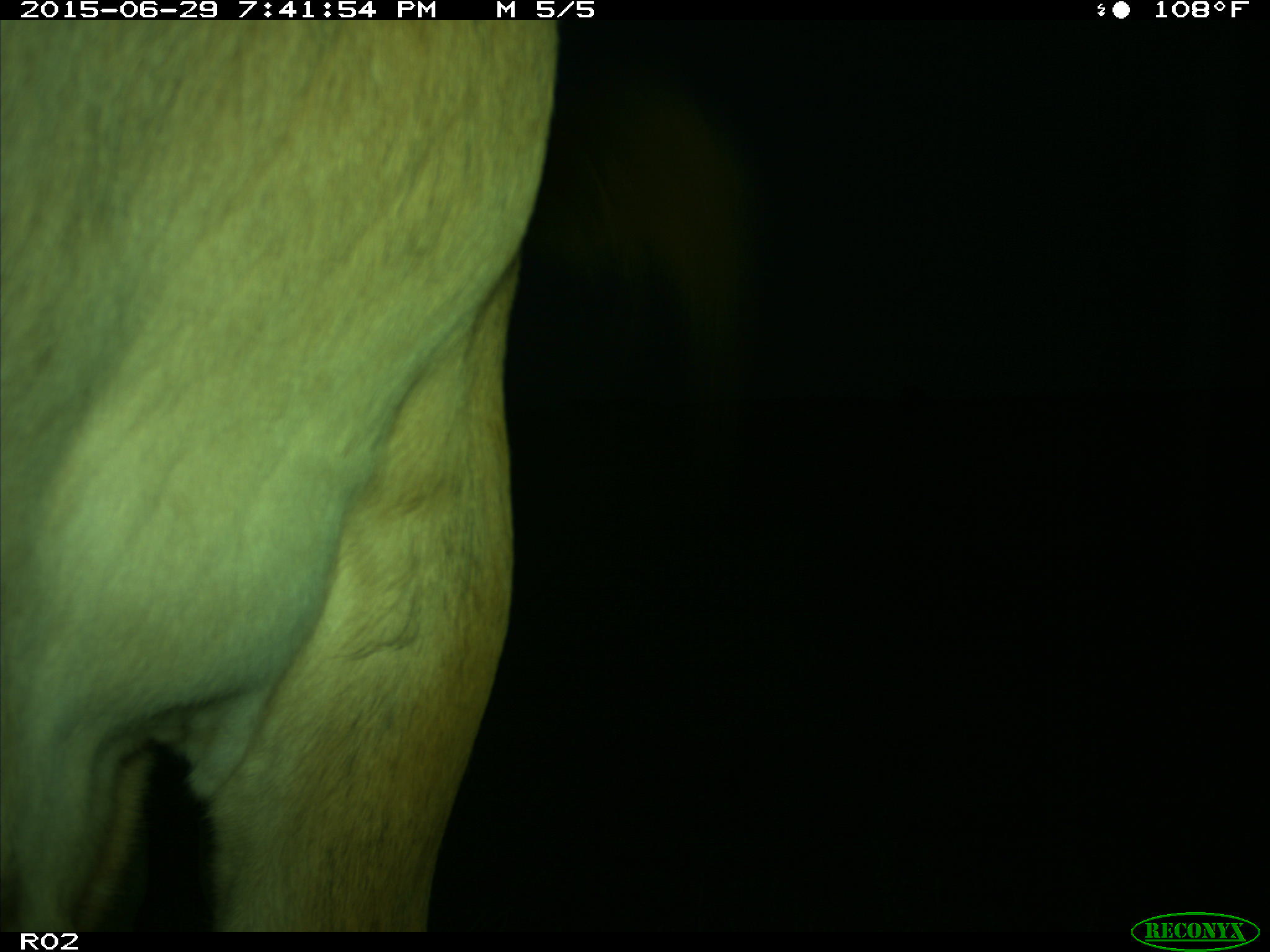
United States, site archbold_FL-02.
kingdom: Animalia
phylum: Chordata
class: Mammalia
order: Artiodactyla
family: Bovidae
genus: Bos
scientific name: Bos taurus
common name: domestic cow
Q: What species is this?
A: Bos taurus (domestic cow).